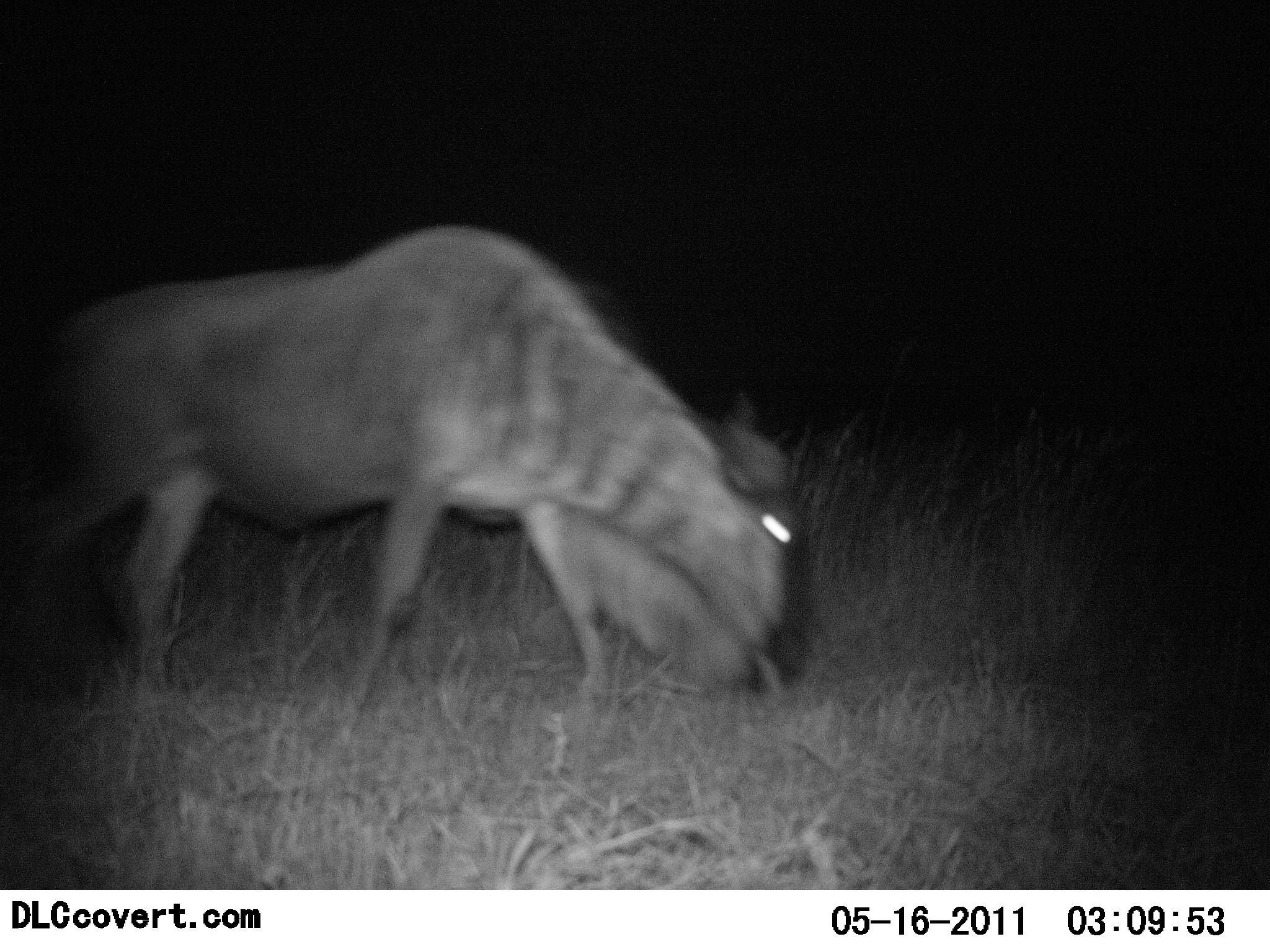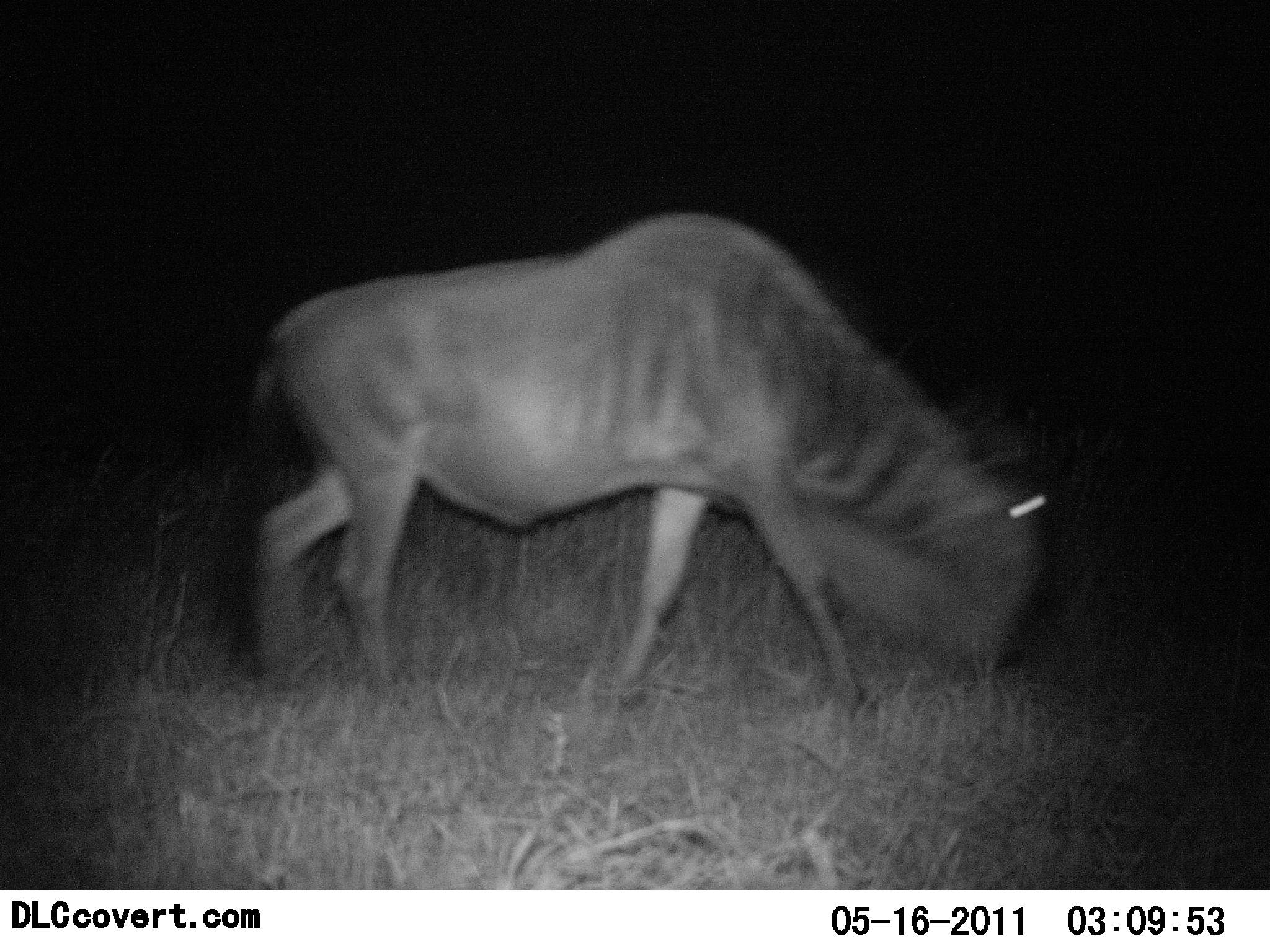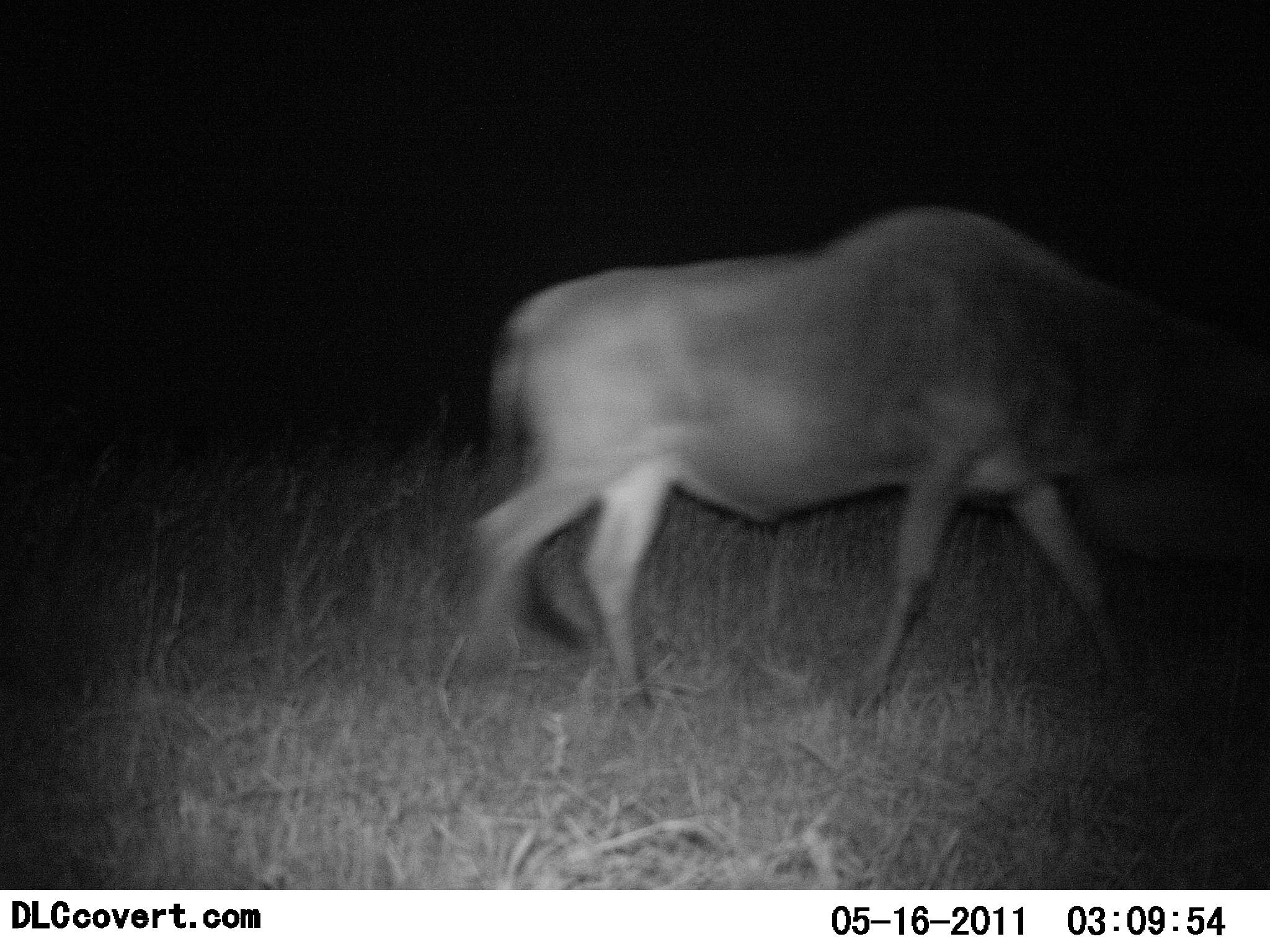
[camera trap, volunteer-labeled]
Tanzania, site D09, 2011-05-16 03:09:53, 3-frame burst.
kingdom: Animalia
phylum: Chordata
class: Mammalia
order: Artiodactyla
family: Bovidae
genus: Connochaetes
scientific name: Connochaetes taurinus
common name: blue wildebeest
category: wildebeest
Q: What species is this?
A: Wildebeest (blue wildebeest) (Connochaetes taurinus).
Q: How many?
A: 1.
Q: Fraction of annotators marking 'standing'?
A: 0%.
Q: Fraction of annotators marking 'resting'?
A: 0%.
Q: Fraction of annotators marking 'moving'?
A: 100%.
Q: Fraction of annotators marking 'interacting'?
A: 0%.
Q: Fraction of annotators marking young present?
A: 0%.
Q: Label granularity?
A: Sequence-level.